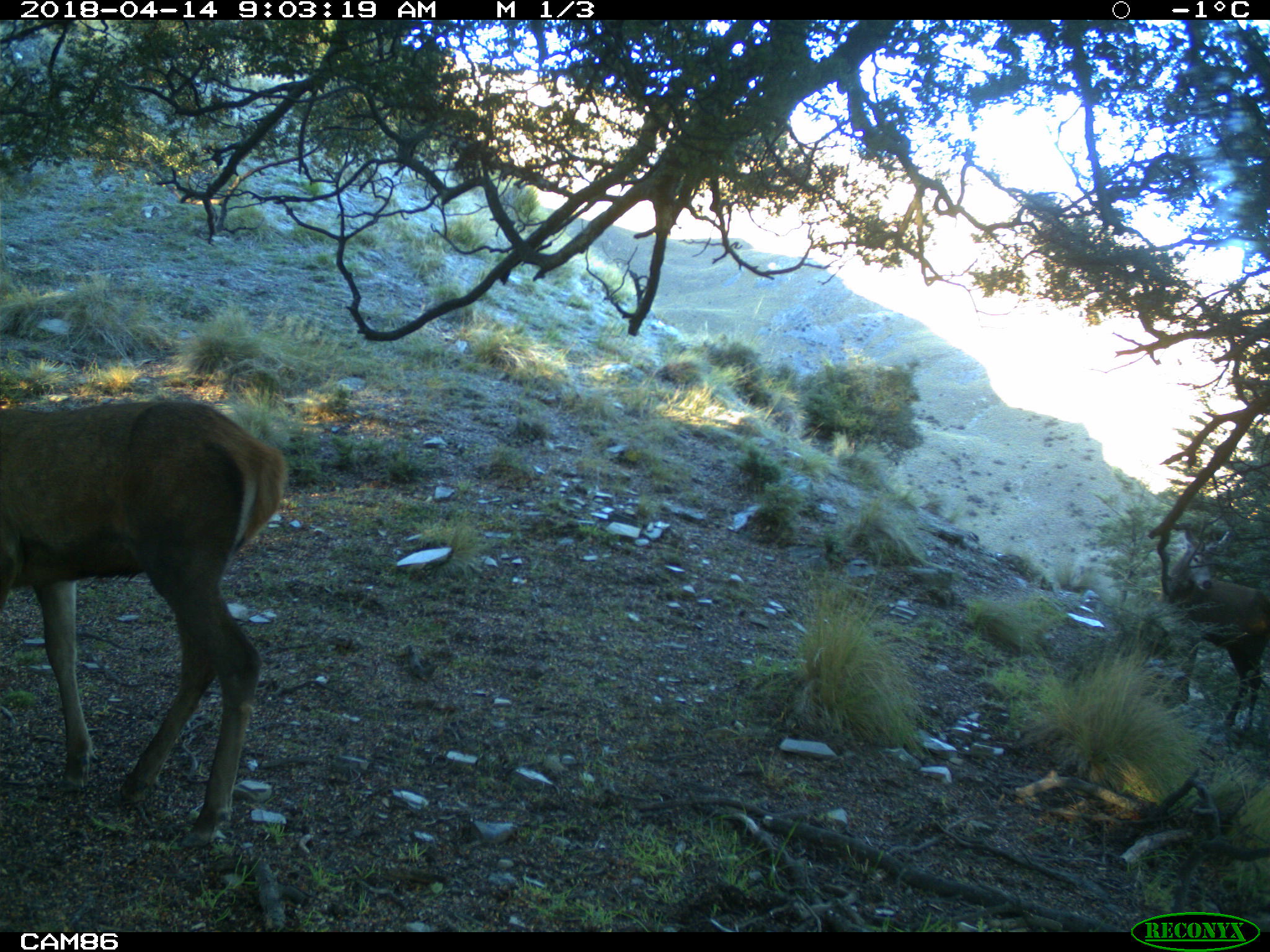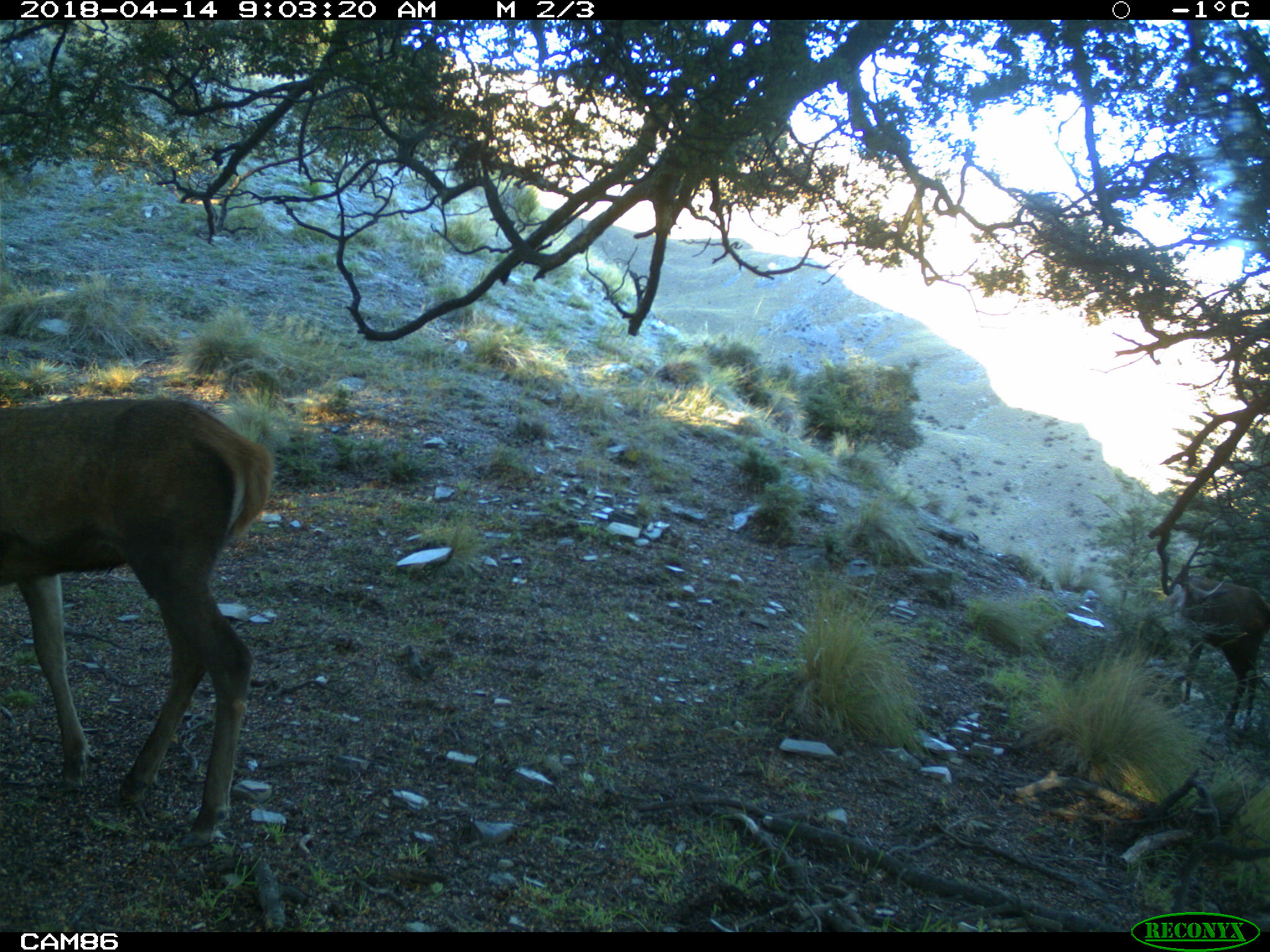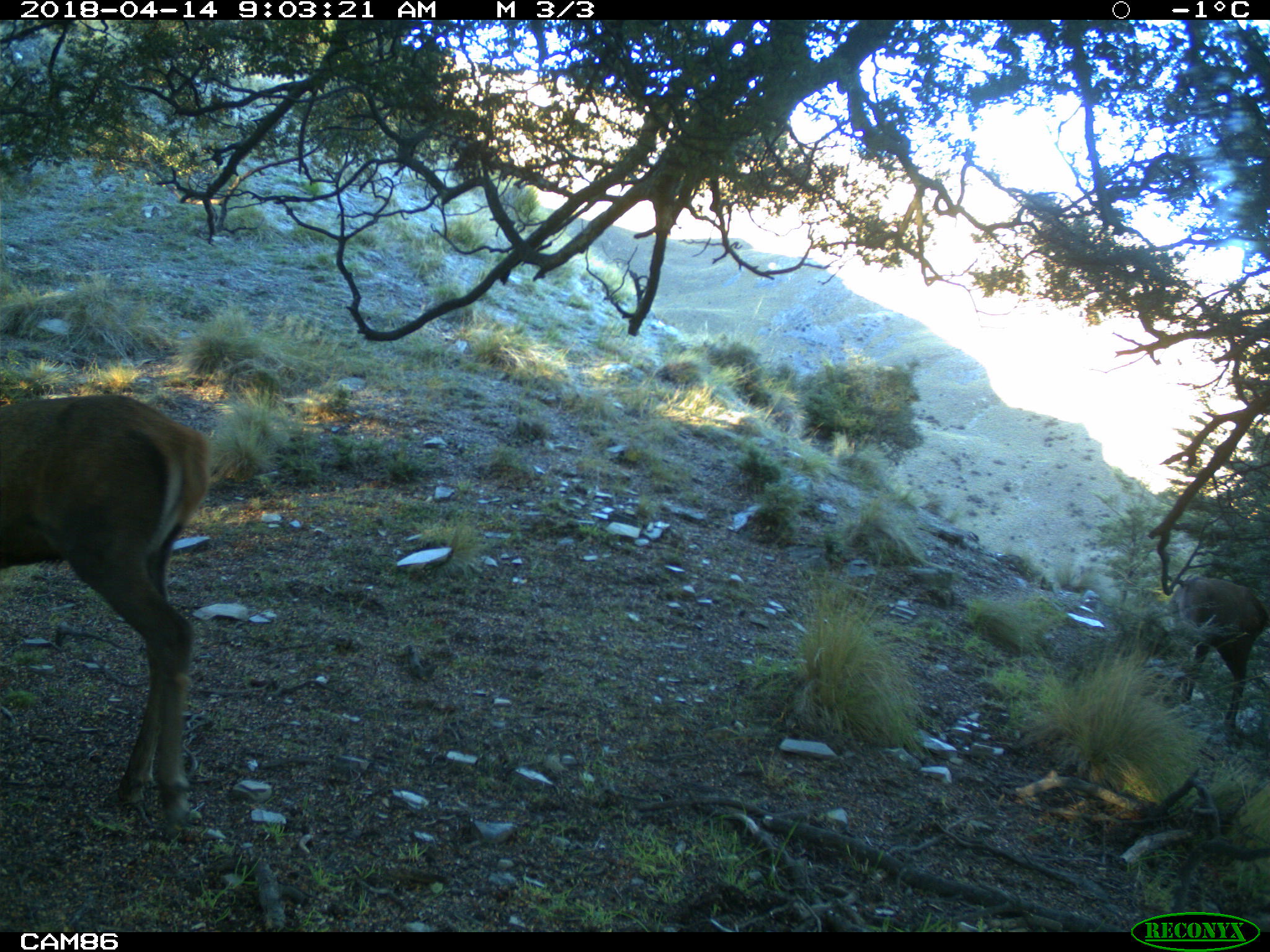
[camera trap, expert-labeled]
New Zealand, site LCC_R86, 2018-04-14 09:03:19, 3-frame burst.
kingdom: Animalia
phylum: Chordata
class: Mammalia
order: Artiodactyla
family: Cervidae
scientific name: Cervidae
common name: deer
Deer (Cervidae).